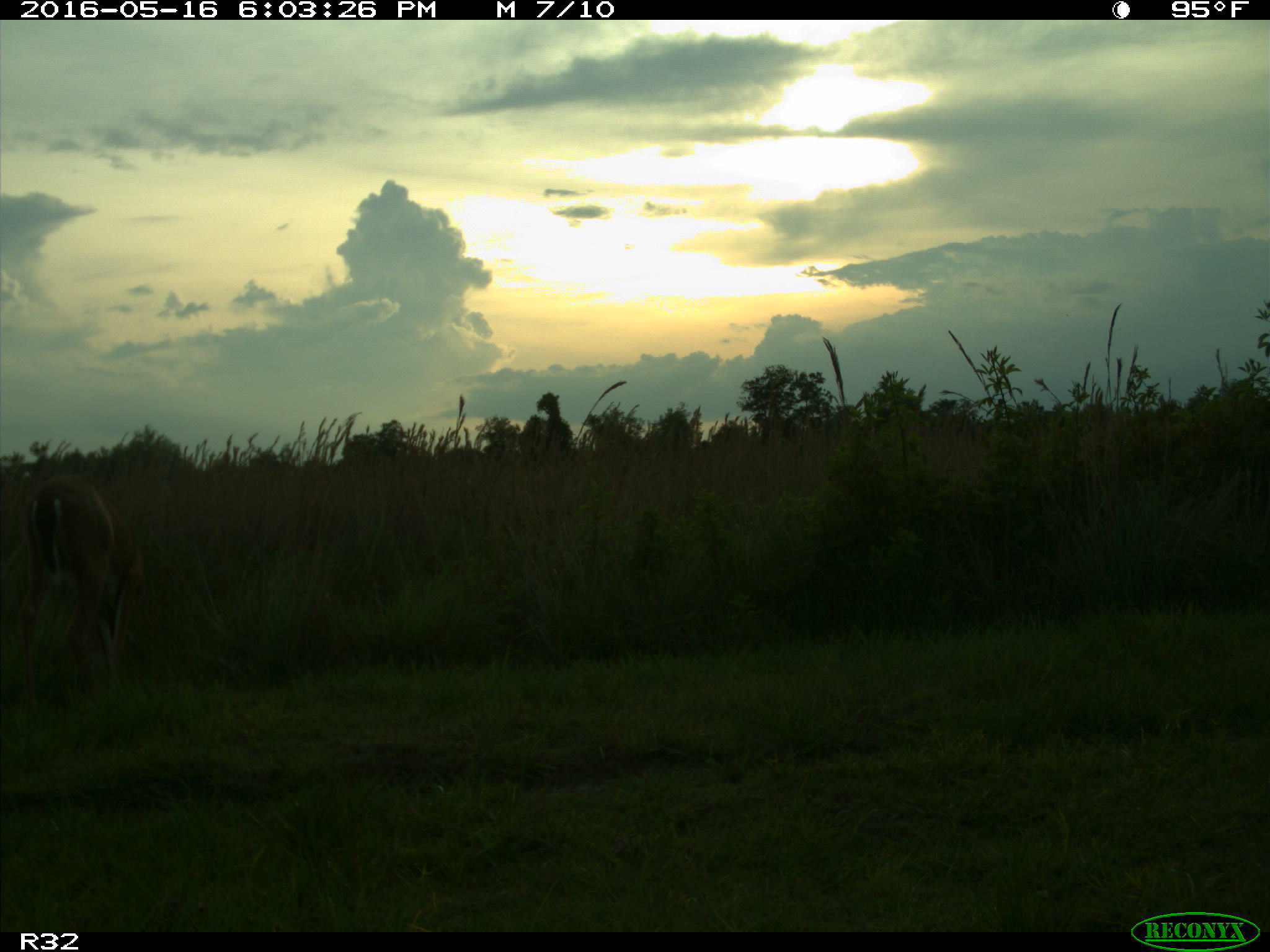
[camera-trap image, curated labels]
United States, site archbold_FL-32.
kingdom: Animalia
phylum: Chordata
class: Mammalia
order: Artiodactyla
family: Cervidae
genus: Odocoileus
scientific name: Odocoileus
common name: deer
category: unidentified deer